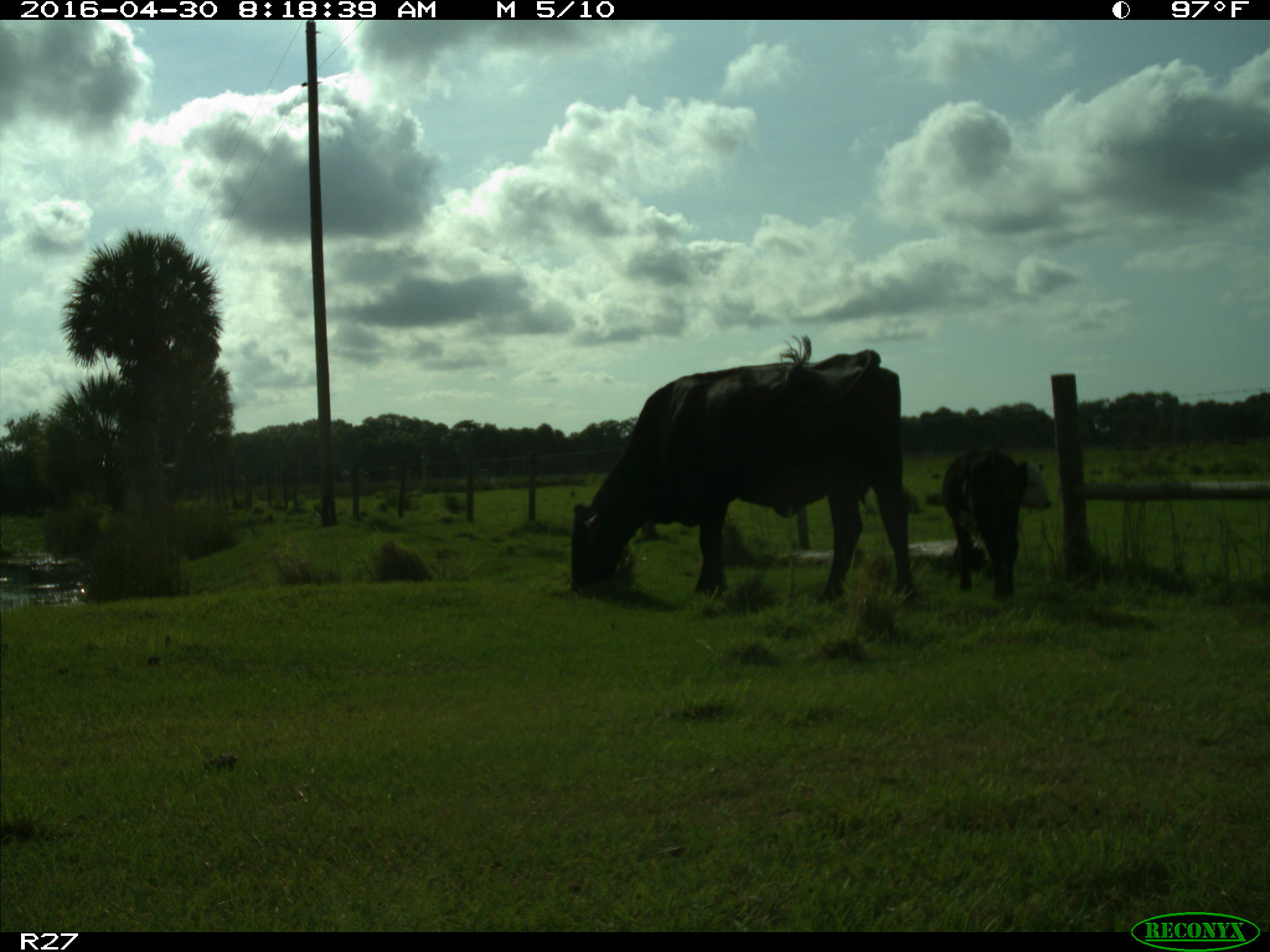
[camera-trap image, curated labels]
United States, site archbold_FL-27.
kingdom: Animalia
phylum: Chordata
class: Mammalia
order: Artiodactyla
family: Bovidae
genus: Bos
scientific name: Bos taurus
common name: domestic cow